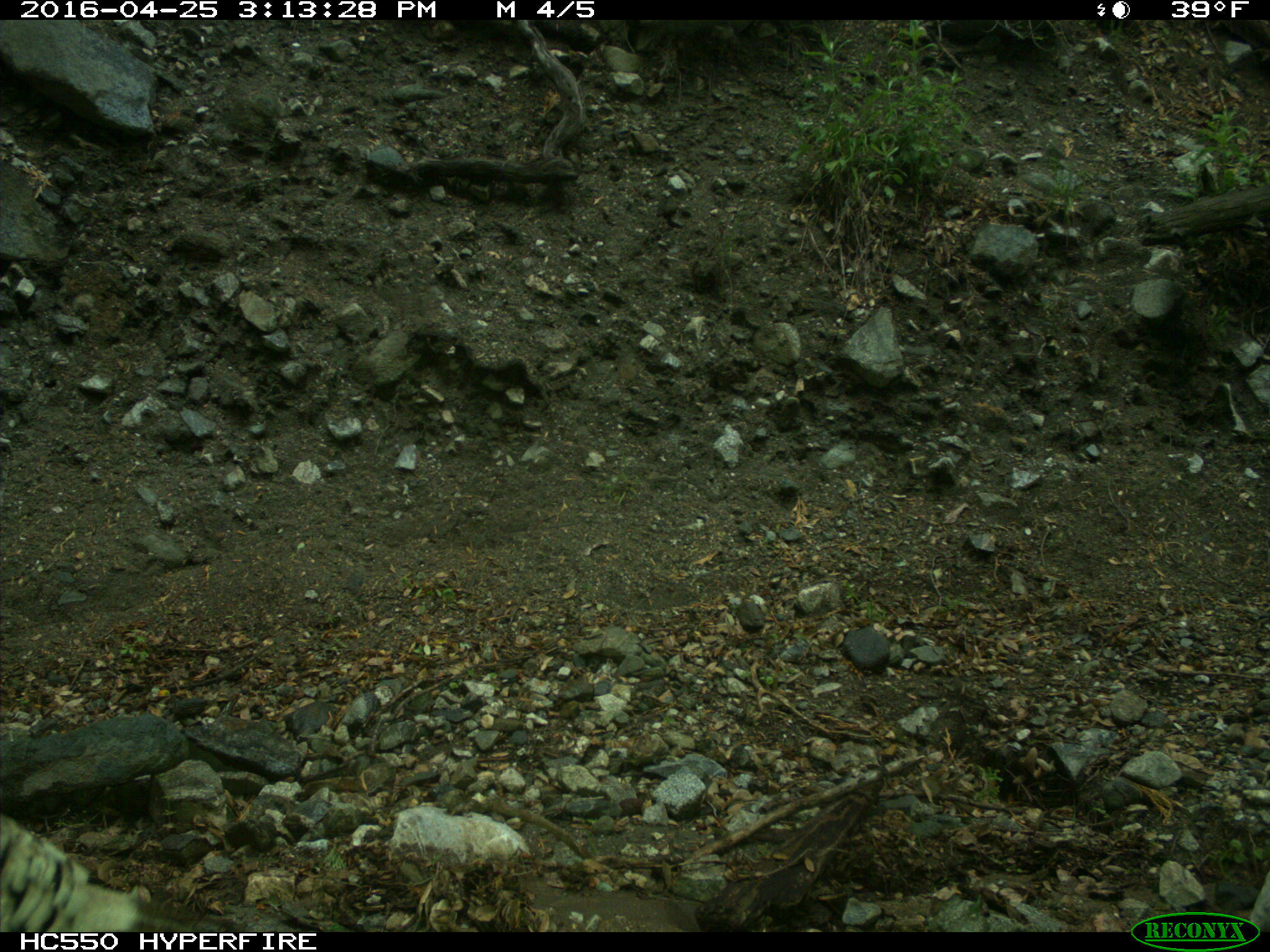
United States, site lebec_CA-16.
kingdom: Animalia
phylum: Chordata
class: Aves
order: Galliformes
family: Phasianidae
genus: Meleagris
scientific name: Meleagris gallopavo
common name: wild turkey